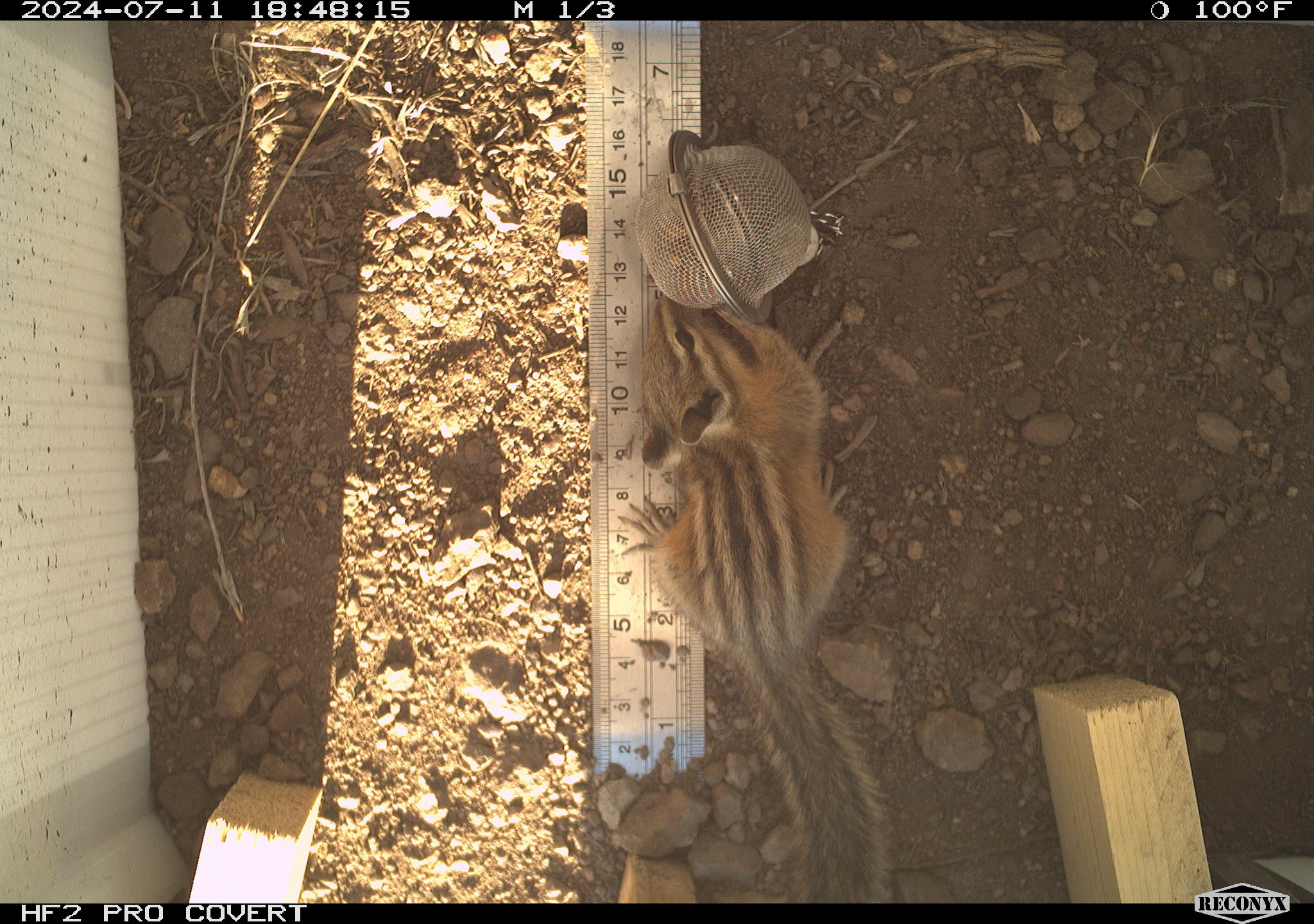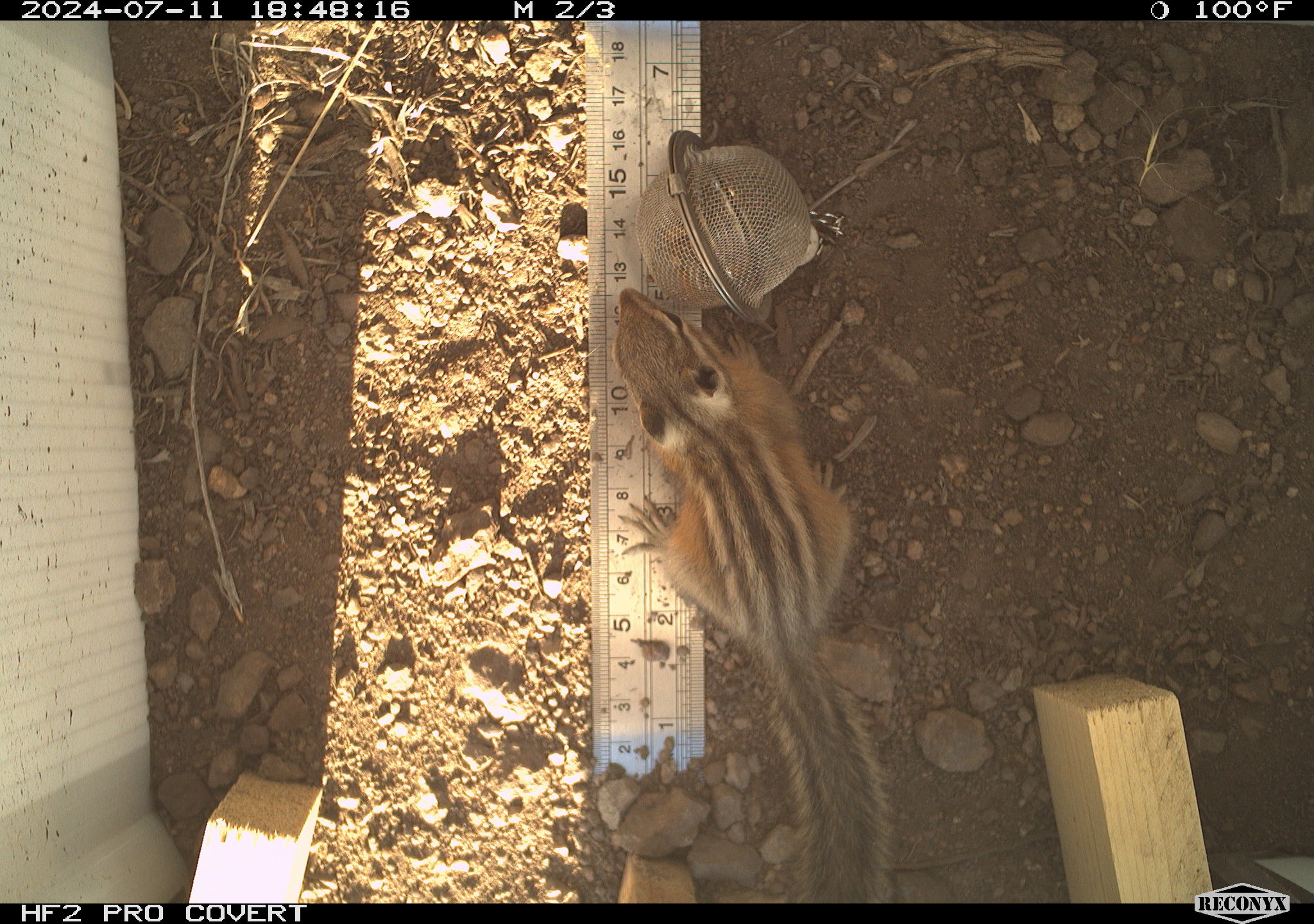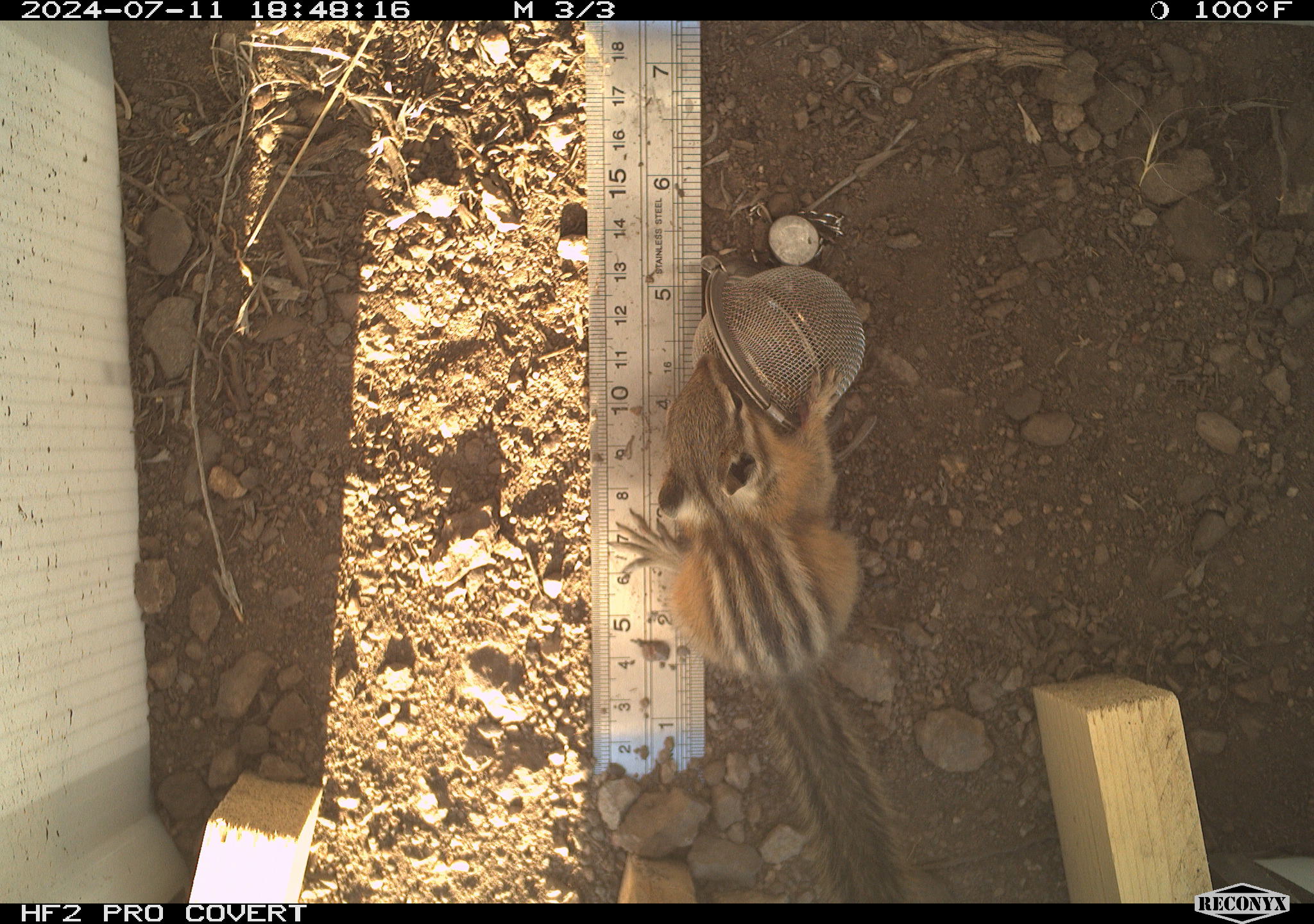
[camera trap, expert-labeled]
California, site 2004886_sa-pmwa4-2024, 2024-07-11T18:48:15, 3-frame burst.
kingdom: Animalia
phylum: Chordata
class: Mammalia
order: Rodentia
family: Sciuridae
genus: Neotamias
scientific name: Neotamias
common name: western chipmunks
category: neotamias species